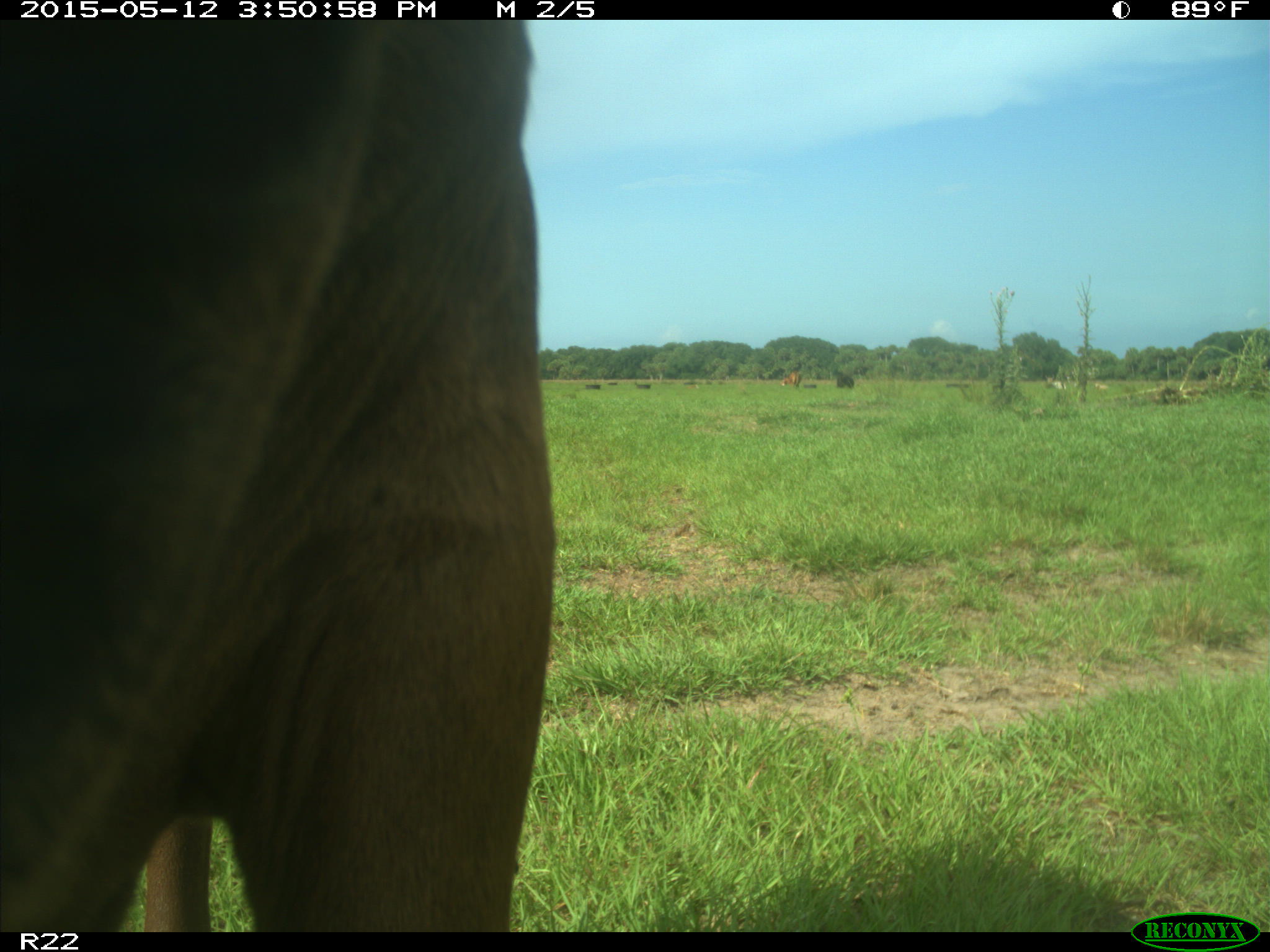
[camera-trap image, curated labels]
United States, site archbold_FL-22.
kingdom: Animalia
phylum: Chordata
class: Mammalia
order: Artiodactyla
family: Bovidae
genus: Bos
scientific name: Bos taurus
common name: domestic cow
Bos taurus (domestic cow).